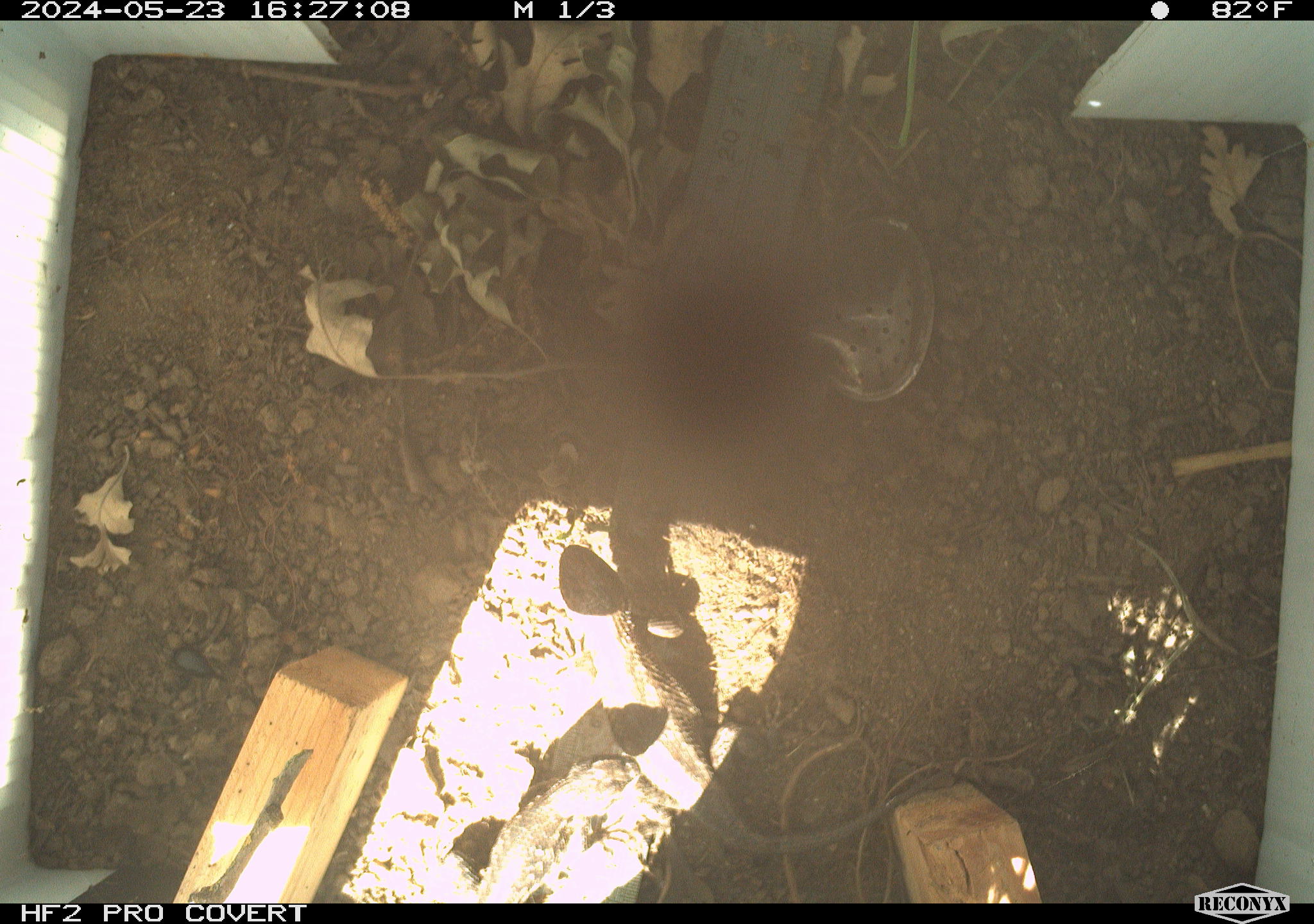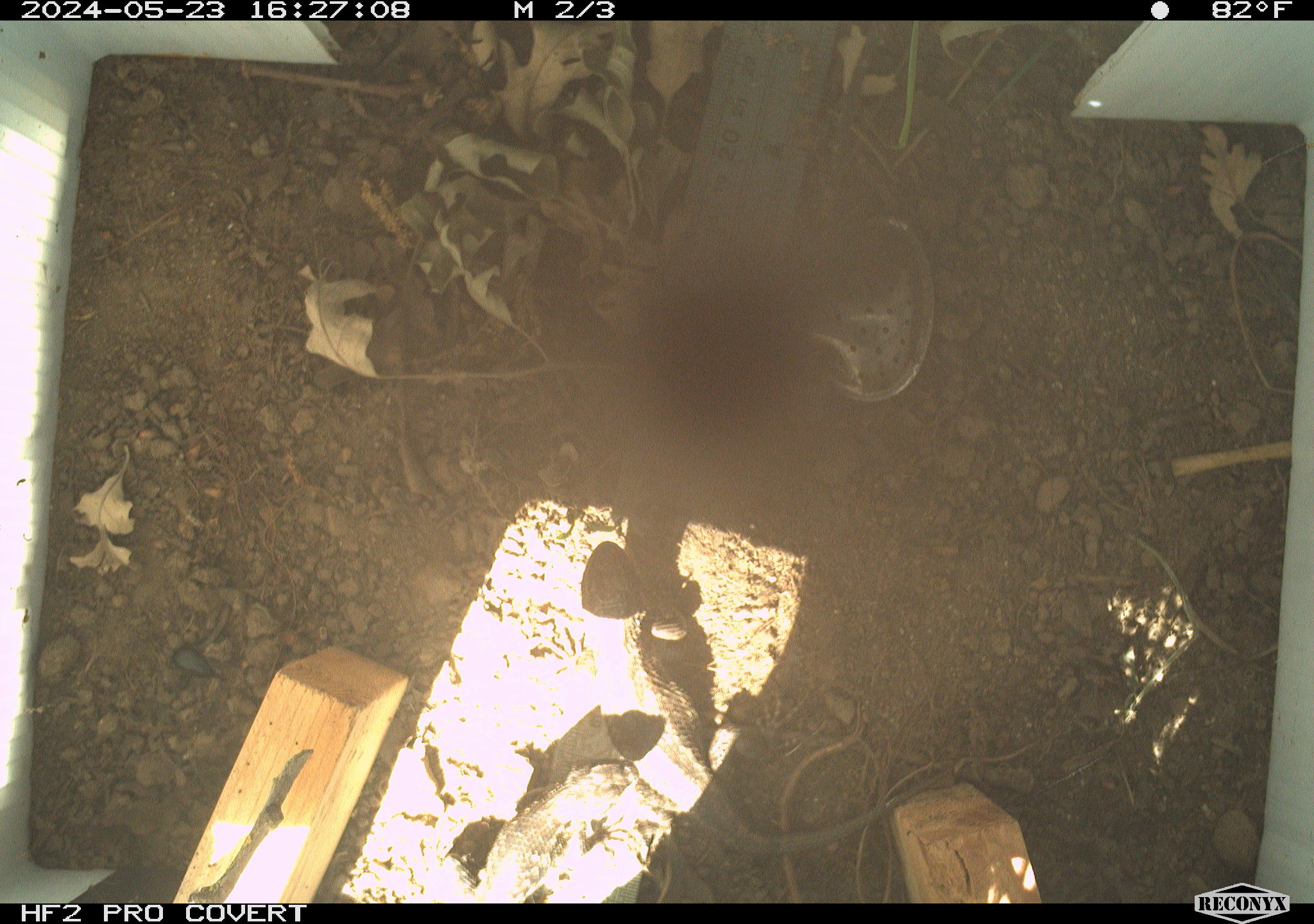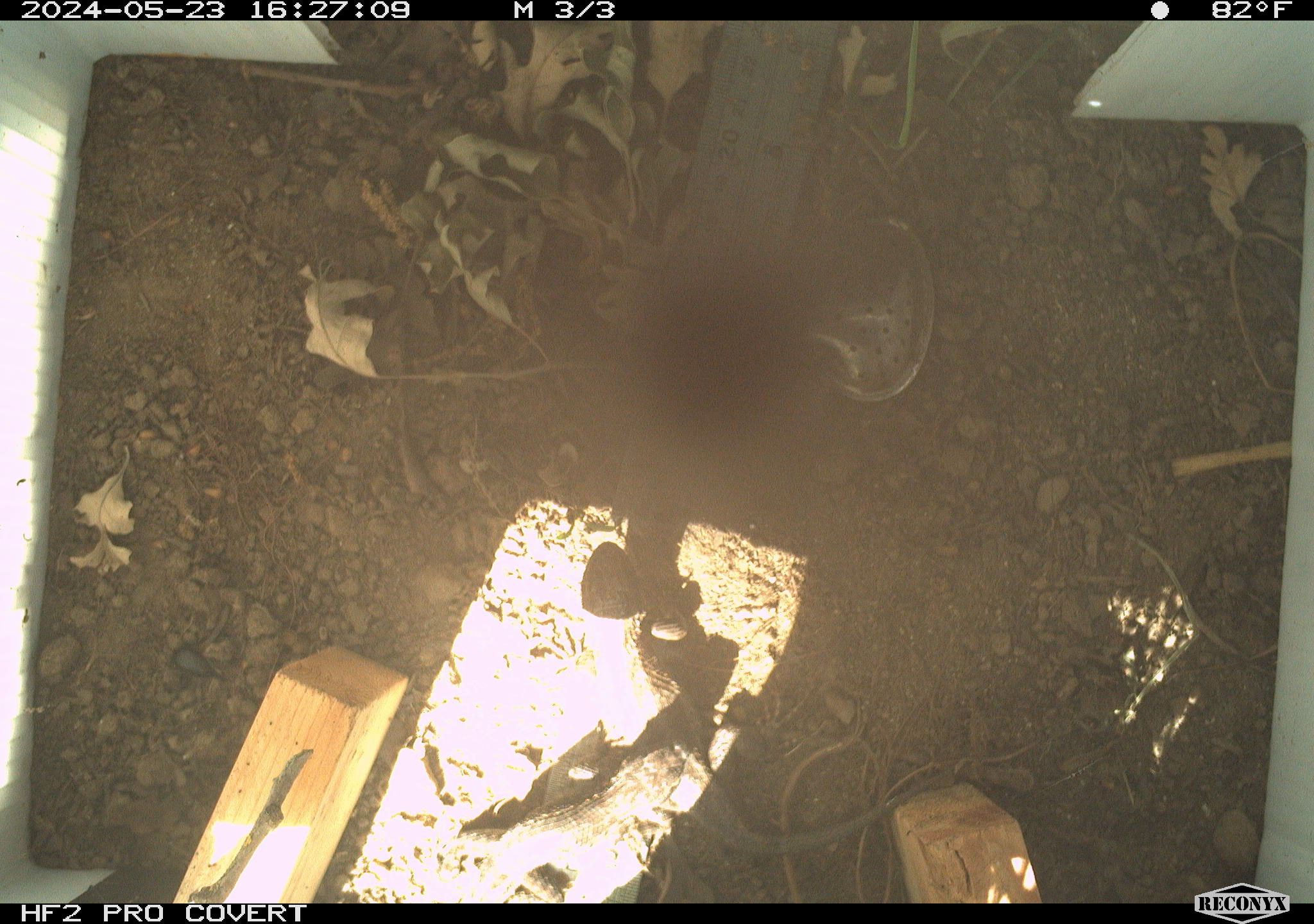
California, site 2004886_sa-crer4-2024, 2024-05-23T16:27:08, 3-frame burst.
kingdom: Animalia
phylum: Chordata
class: Reptilia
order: Squamata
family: Phrynosomatidae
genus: Sceloporus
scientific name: Sceloporus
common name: spiny lizards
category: sceloporus species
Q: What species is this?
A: Sceloporus species (spiny lizards) (Sceloporus).